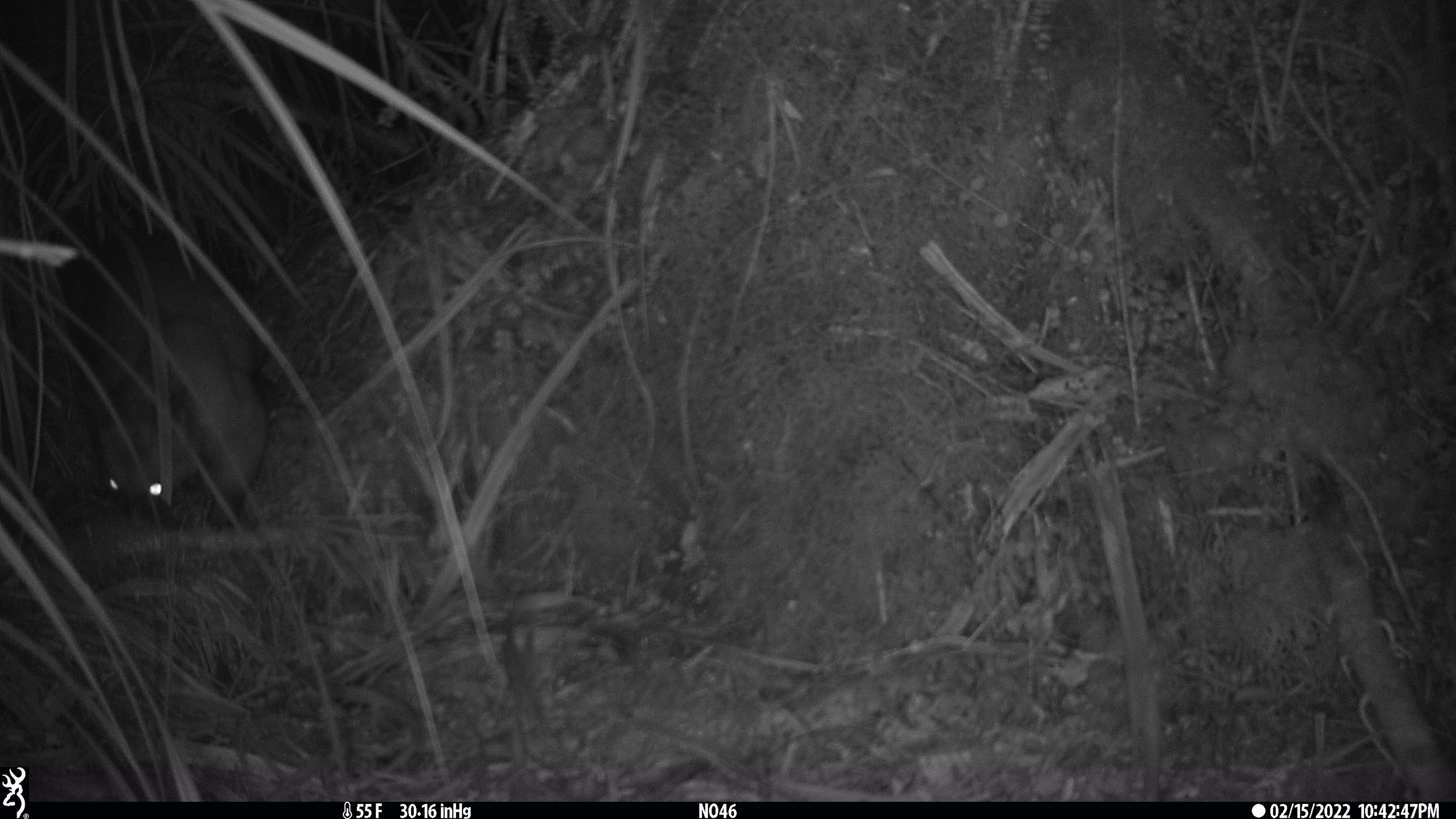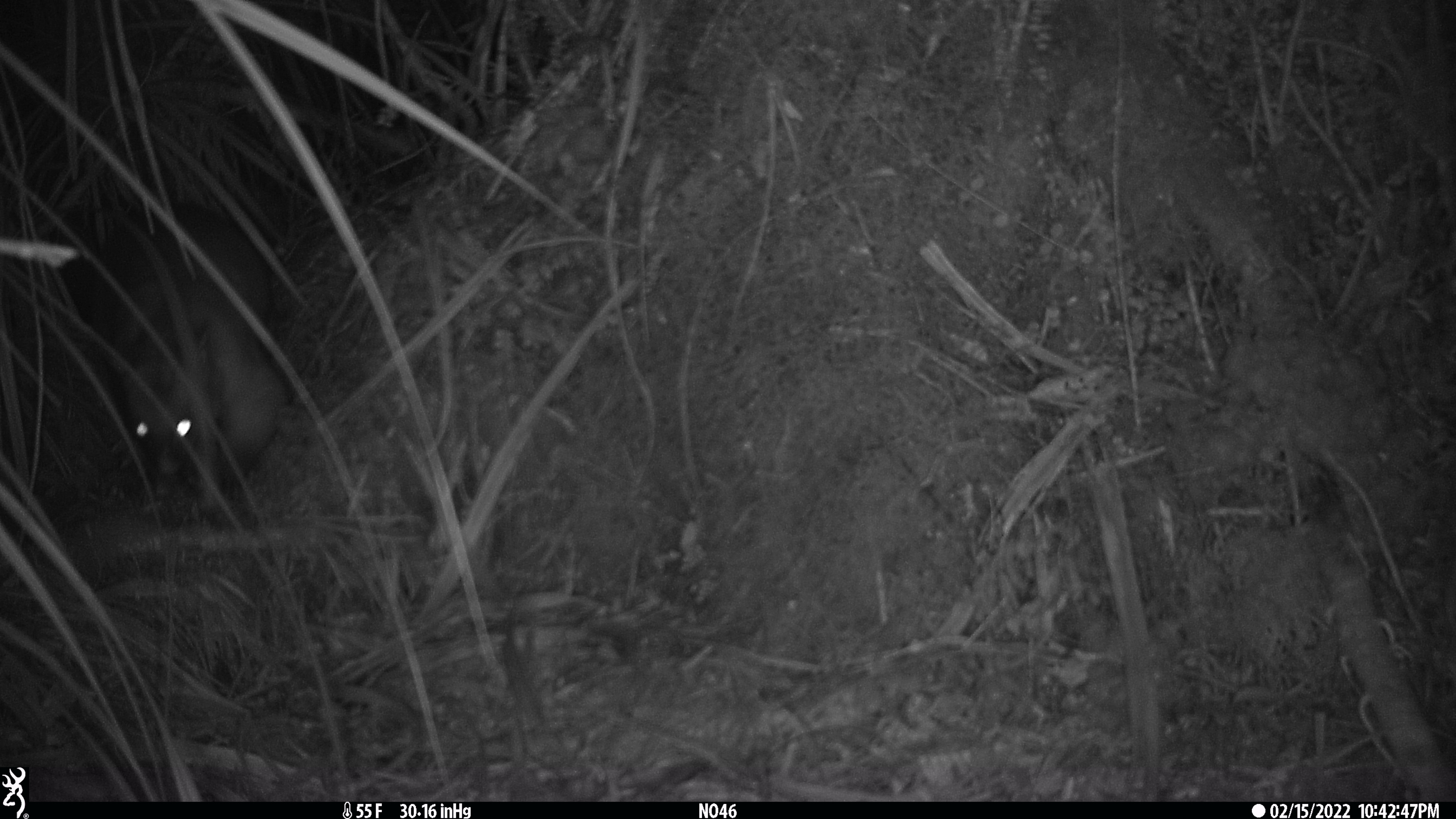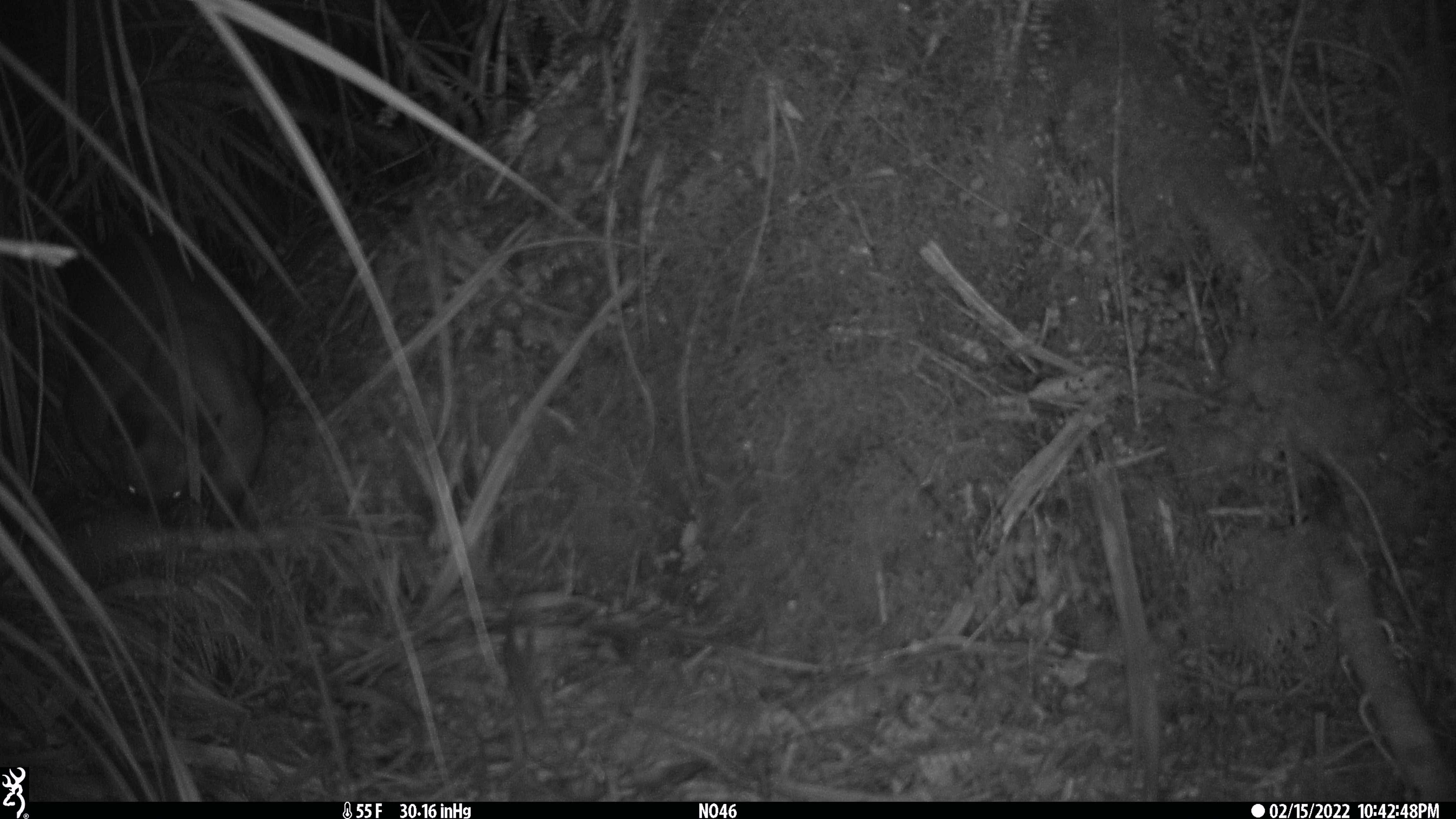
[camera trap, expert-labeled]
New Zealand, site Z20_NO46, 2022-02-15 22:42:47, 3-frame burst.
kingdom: Animalia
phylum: Chordata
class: Mammalia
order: Diprotodontia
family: Phalangeridae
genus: Trichosurus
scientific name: Trichosurus vulpecula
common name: common brushtail possum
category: possum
Possum (common brushtail possum) (Trichosurus vulpecula).